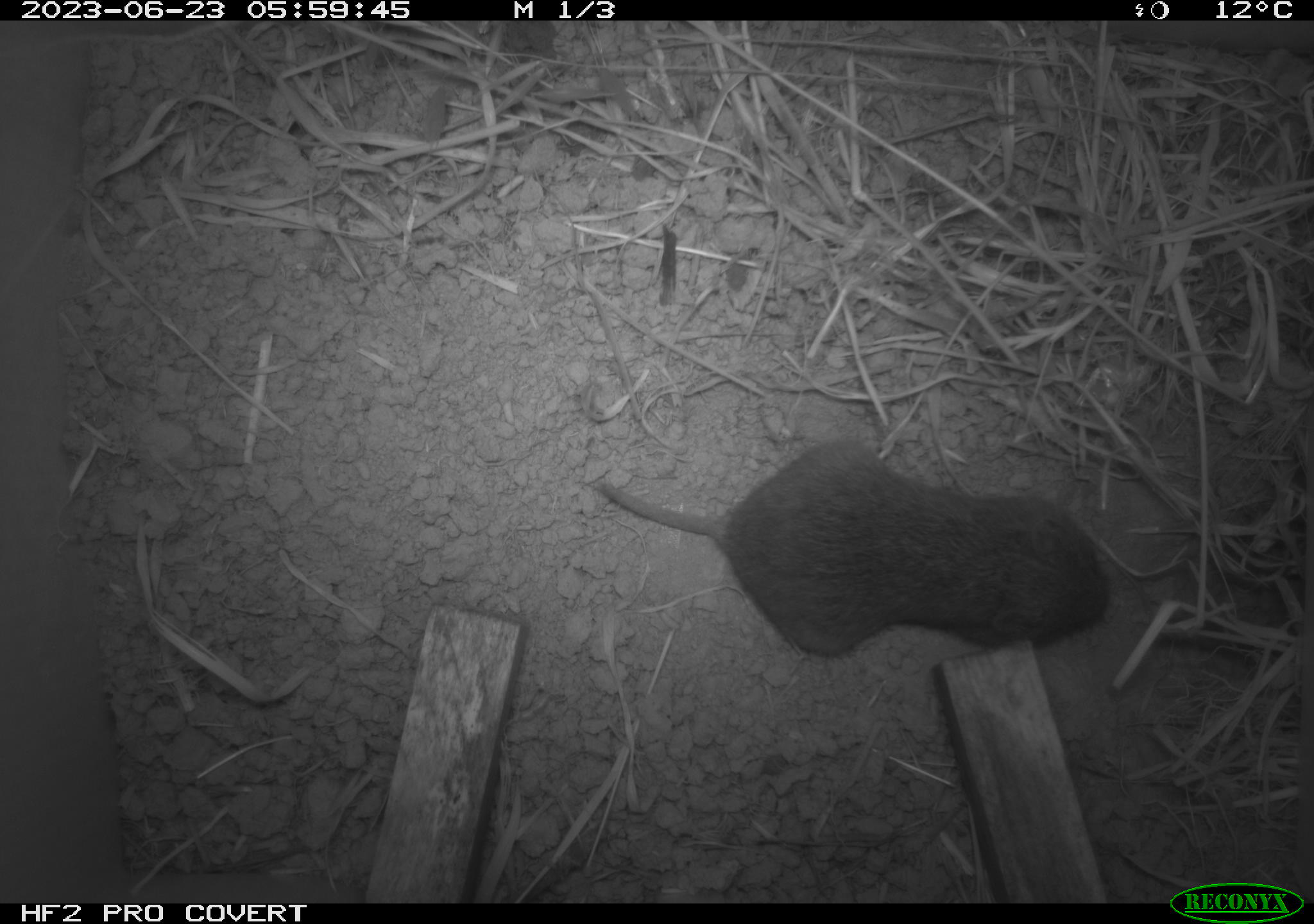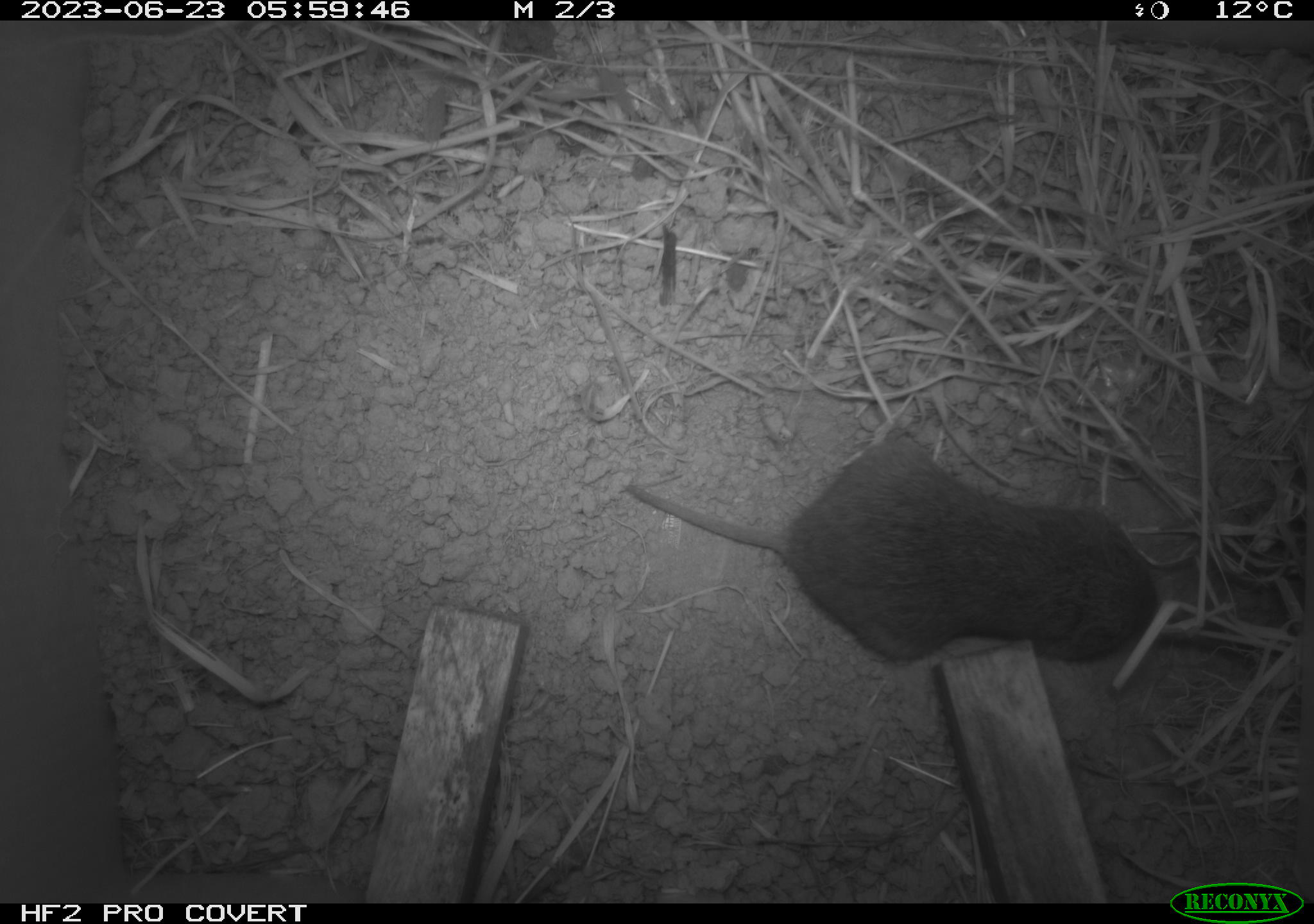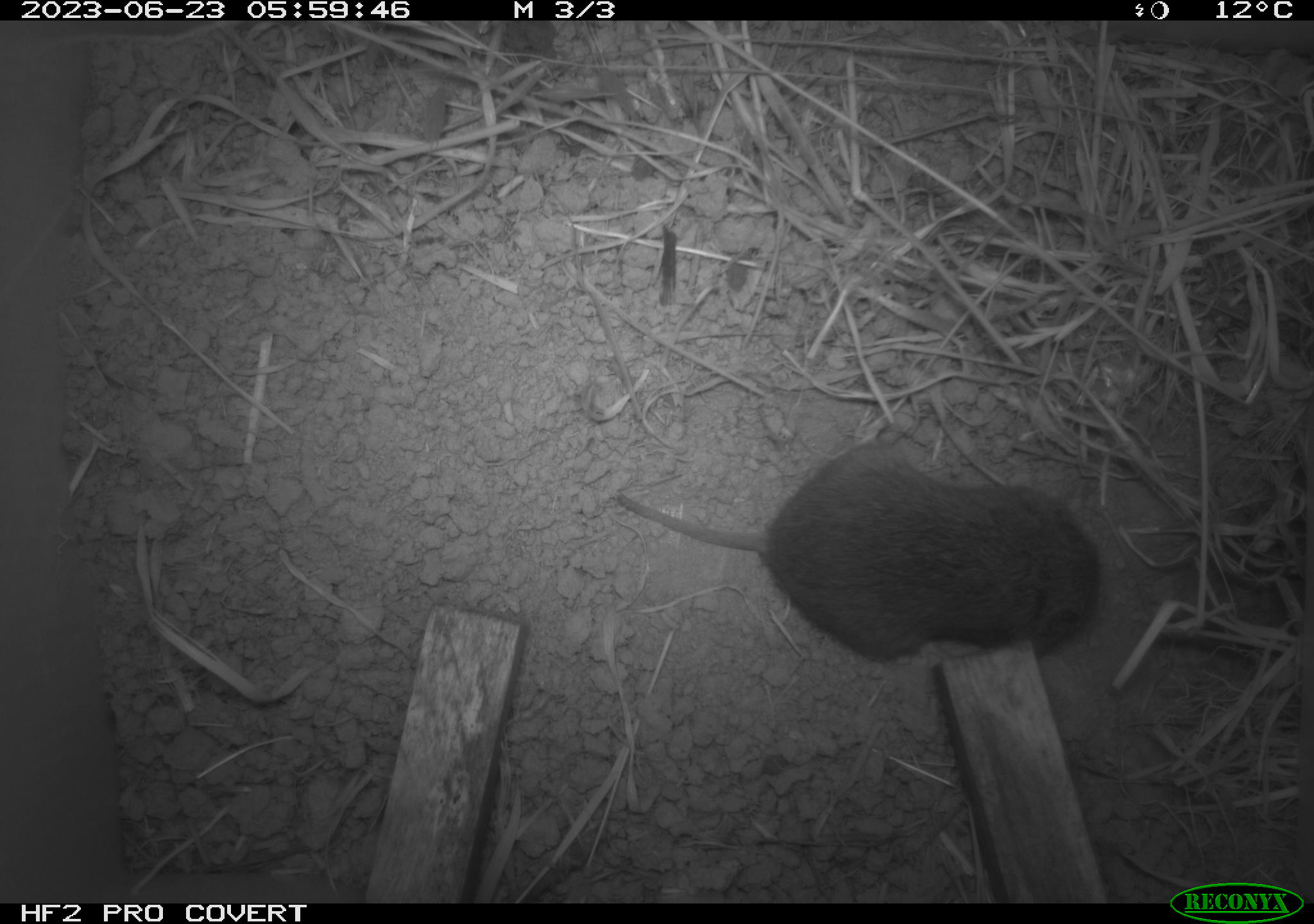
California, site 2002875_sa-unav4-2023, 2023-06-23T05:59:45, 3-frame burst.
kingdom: Animalia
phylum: Chordata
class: Mammalia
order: Rodentia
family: Cricetidae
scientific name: Arvicolinae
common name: voles, lemmings, and muskrats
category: arvicolinae subfamily